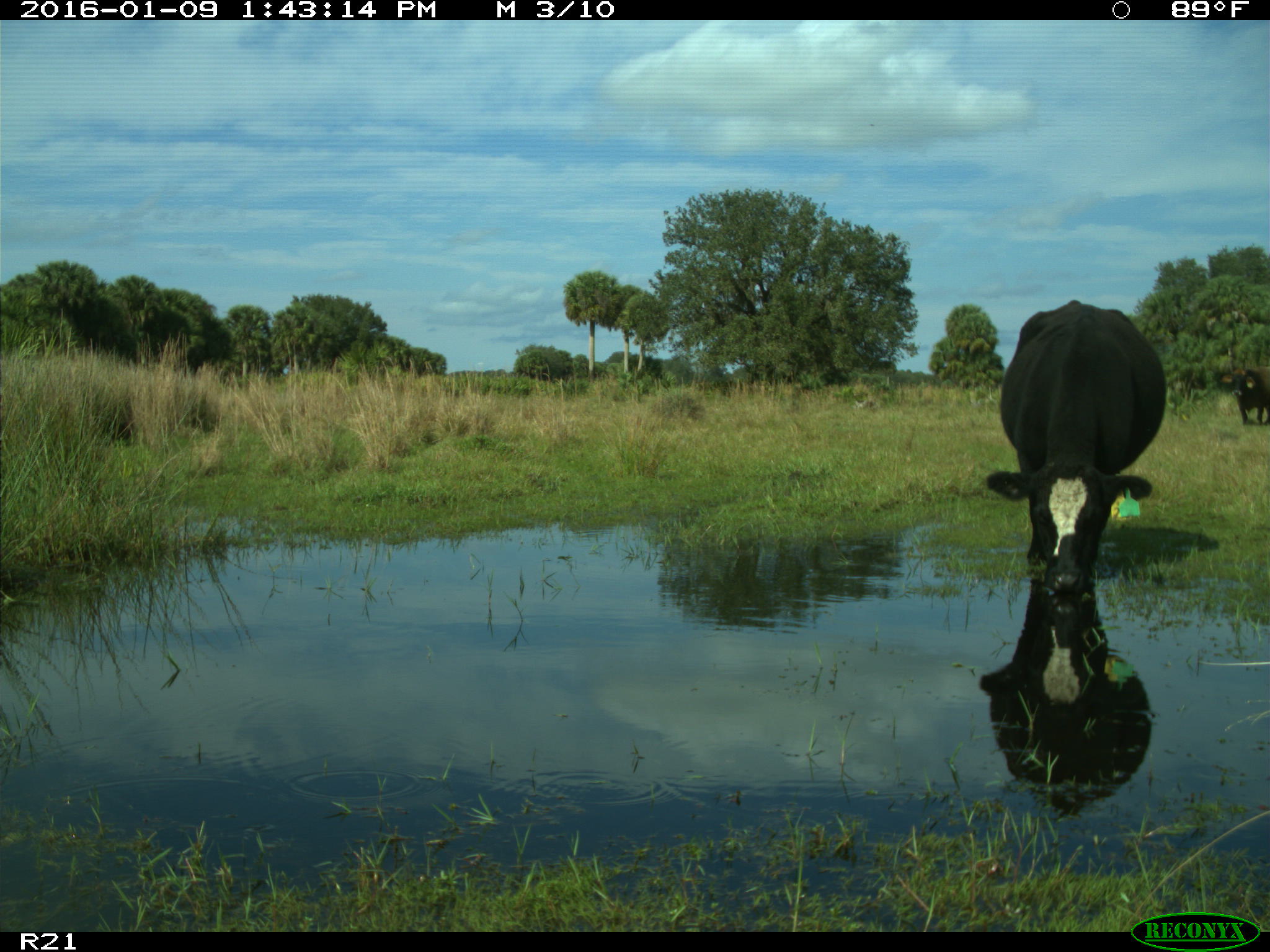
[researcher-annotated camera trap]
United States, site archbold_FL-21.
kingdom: Animalia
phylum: Chordata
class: Mammalia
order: Artiodactyla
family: Bovidae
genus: Bos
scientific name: Bos taurus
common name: domestic cow